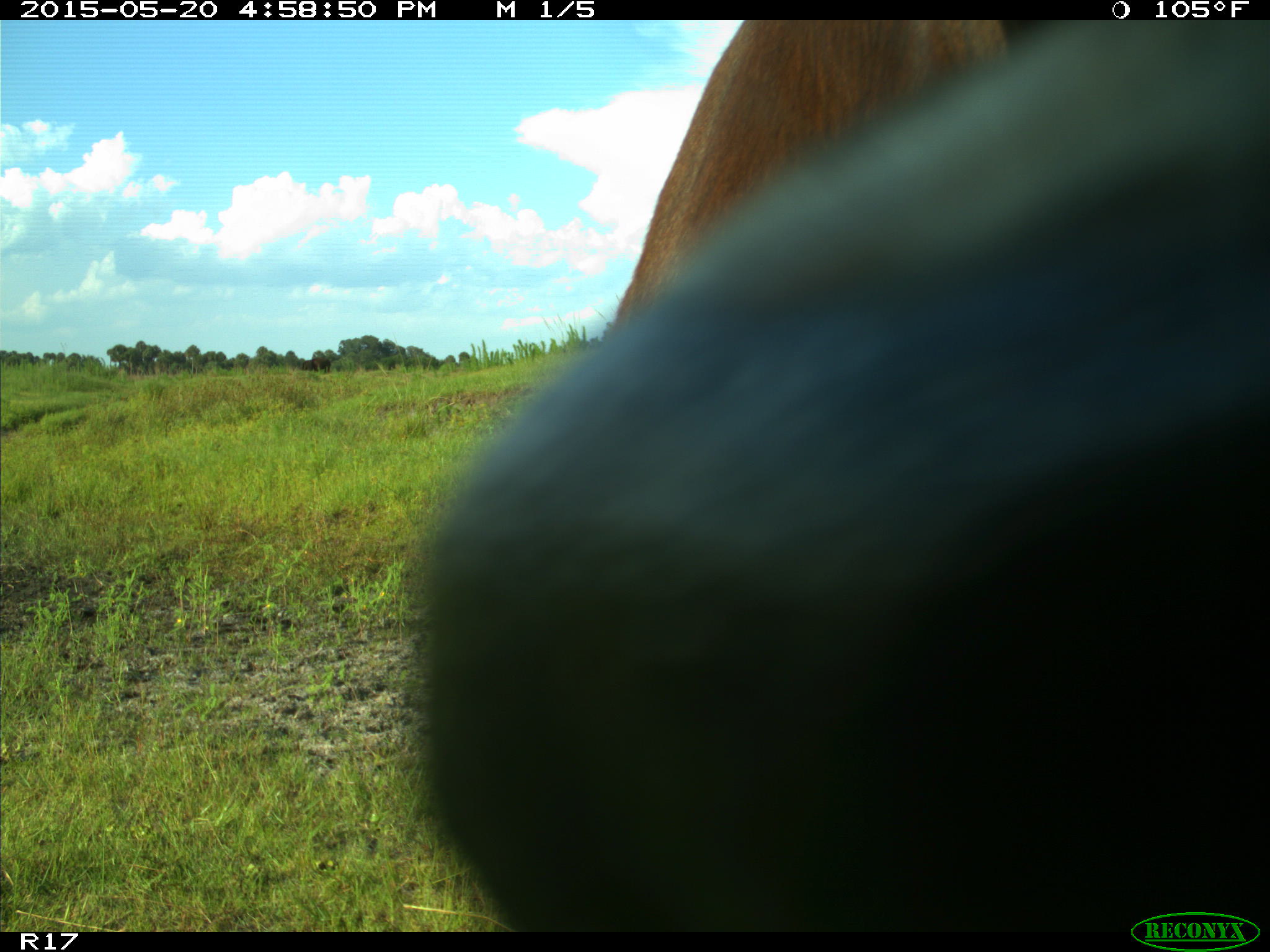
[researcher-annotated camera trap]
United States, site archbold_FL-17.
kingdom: Animalia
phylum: Chordata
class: Mammalia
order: Artiodactyla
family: Bovidae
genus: Bos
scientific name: Bos taurus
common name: domestic cow